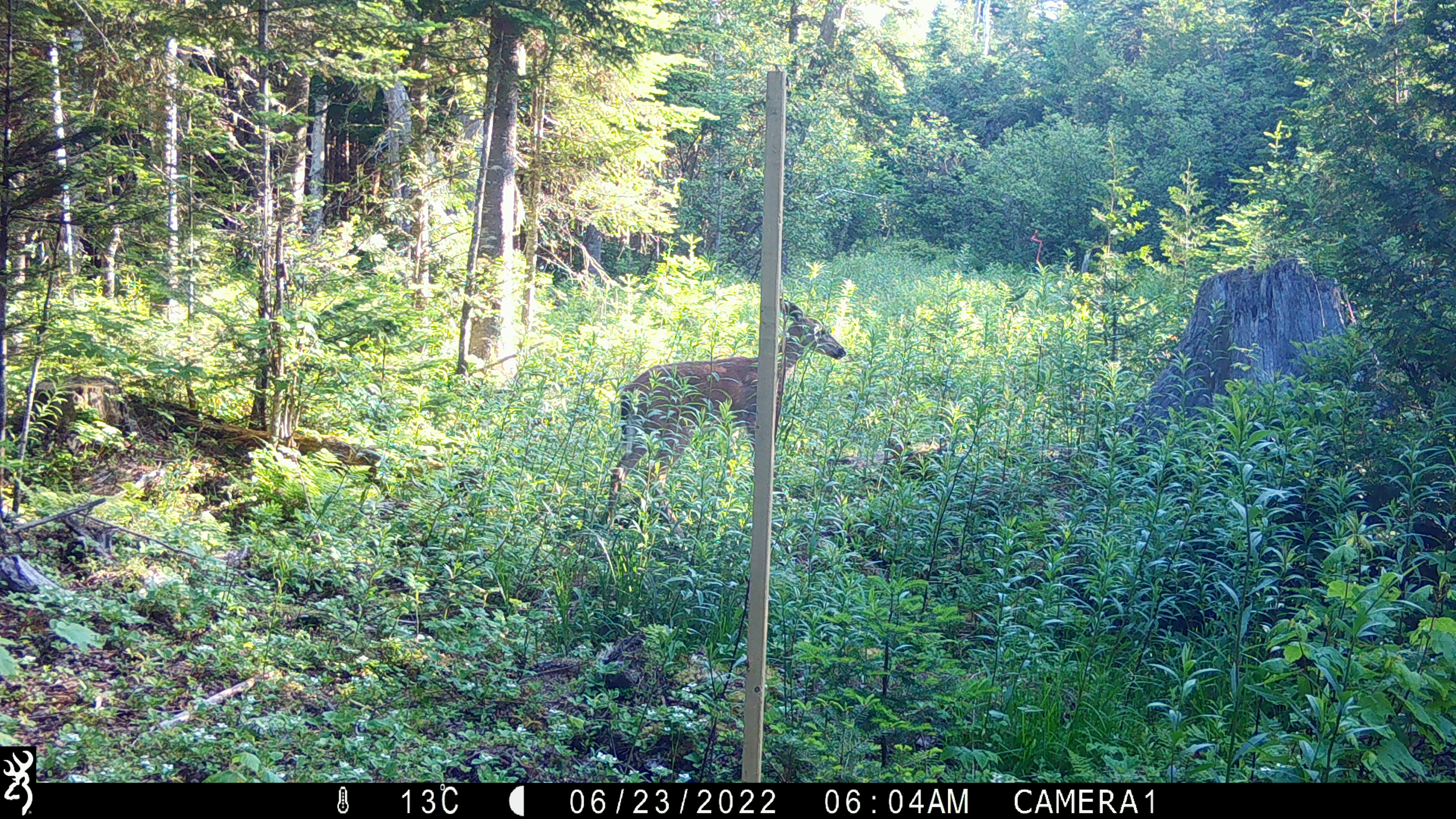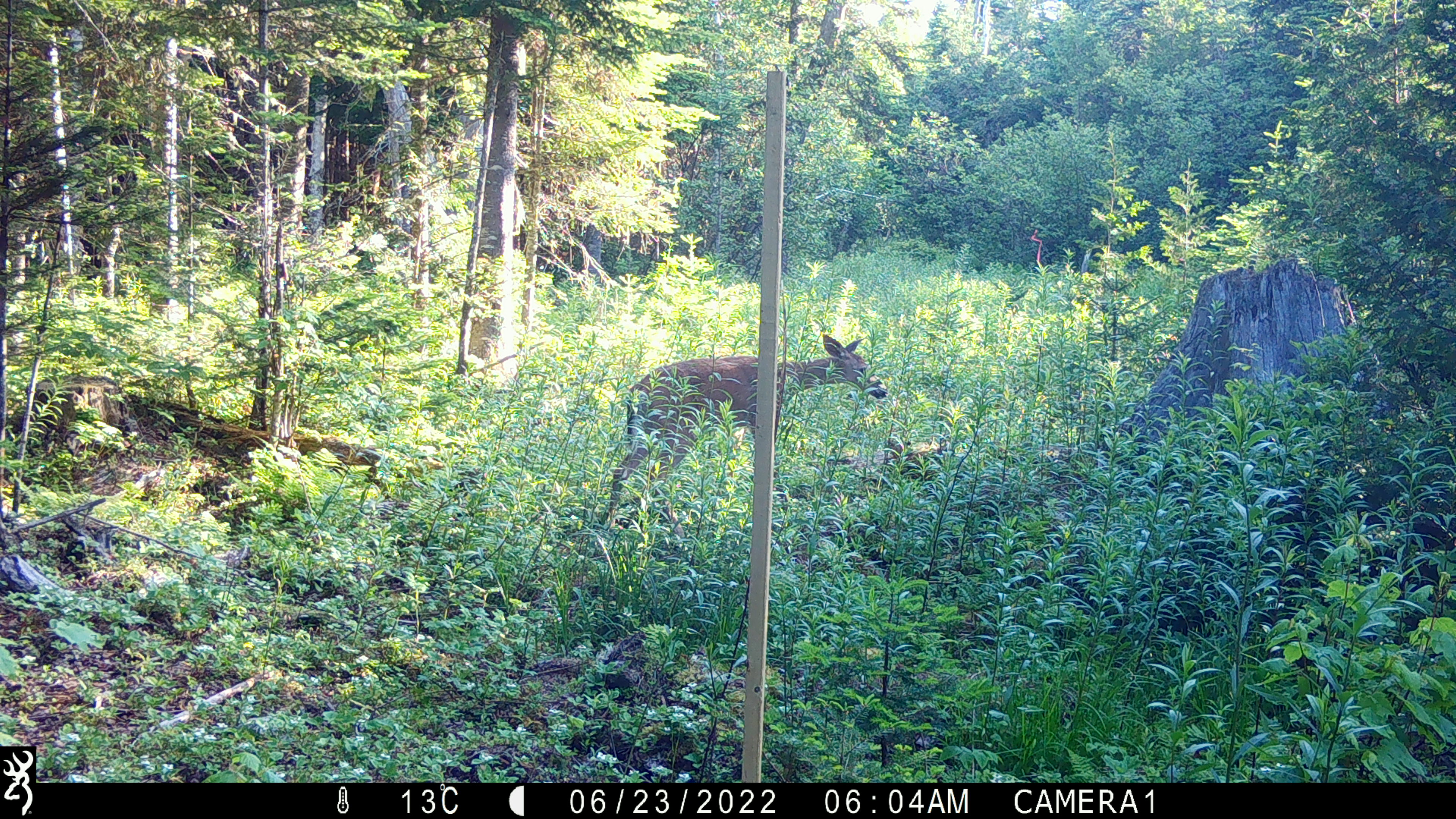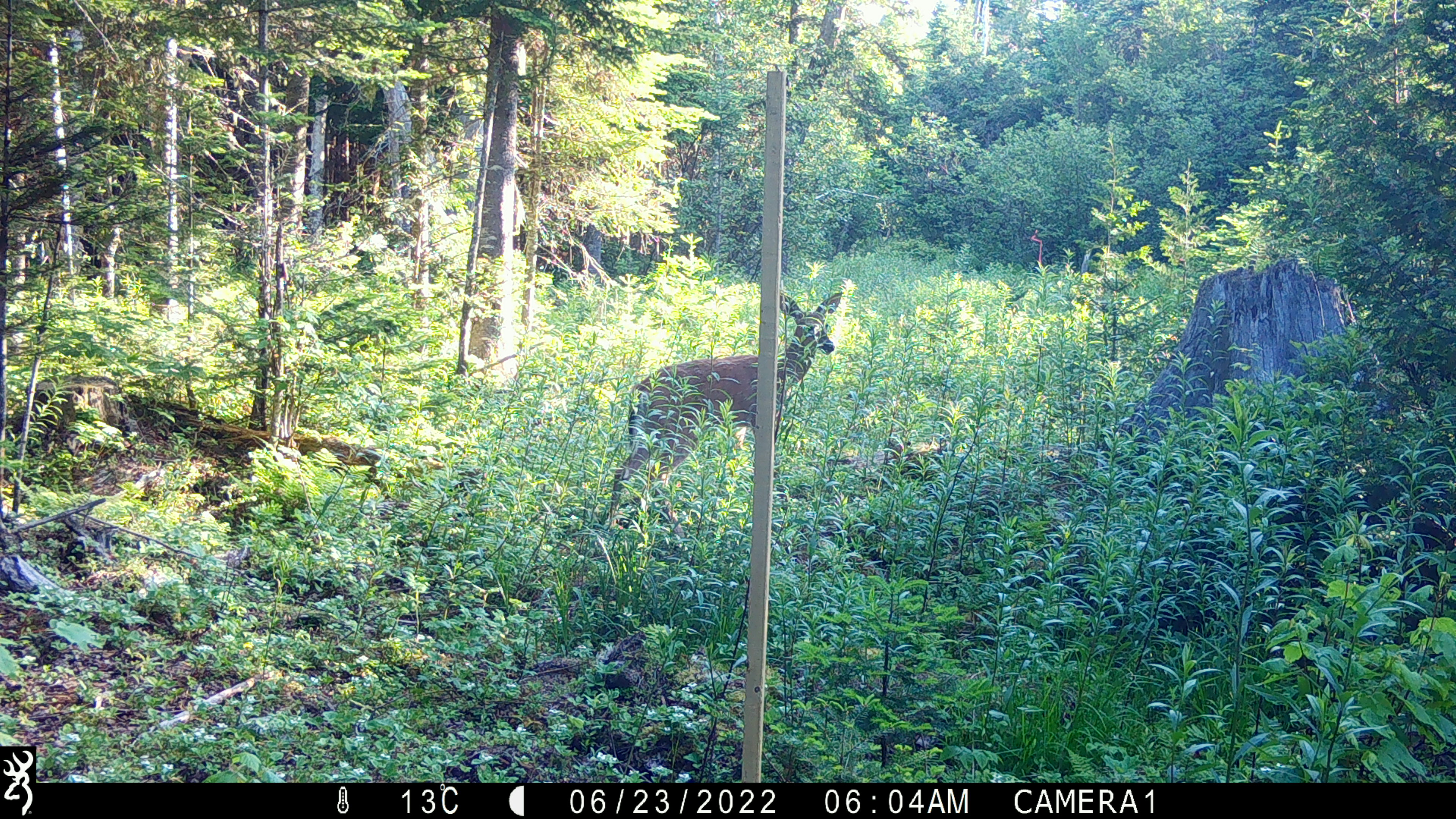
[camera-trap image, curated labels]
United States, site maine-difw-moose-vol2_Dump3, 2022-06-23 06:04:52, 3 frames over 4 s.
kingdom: Animalia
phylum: Chordata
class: Mammalia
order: Artiodactyla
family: Cervidae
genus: Odocoileus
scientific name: Odocoileus virginianus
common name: white-tailed deer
White-tailed deer (Odocoileus virginianus).